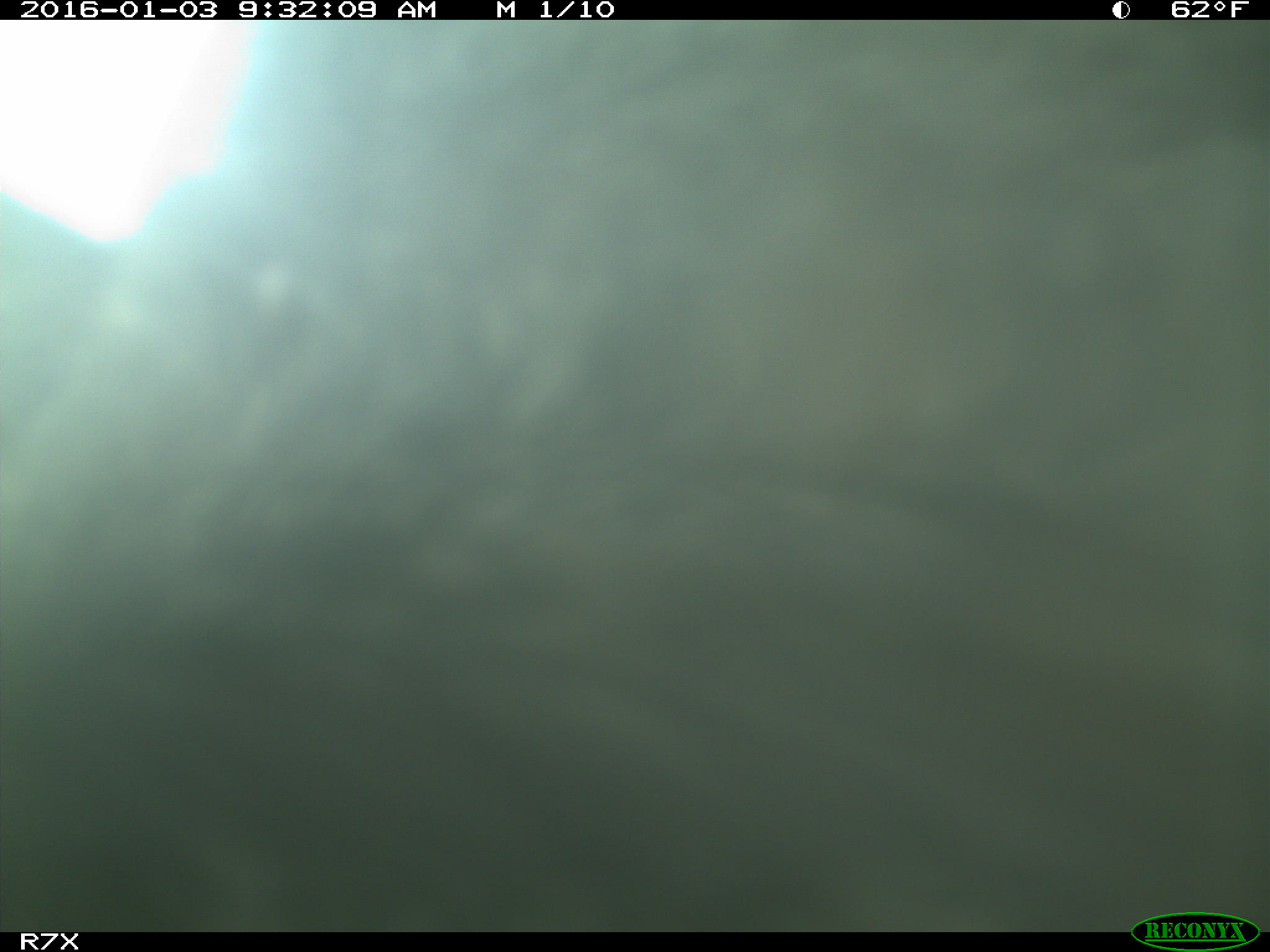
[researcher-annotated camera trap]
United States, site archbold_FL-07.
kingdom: Animalia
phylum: Chordata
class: Mammalia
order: Artiodactyla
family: Bovidae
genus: Bos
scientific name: Bos taurus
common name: domestic cow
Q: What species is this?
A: Bos taurus (domestic cow).